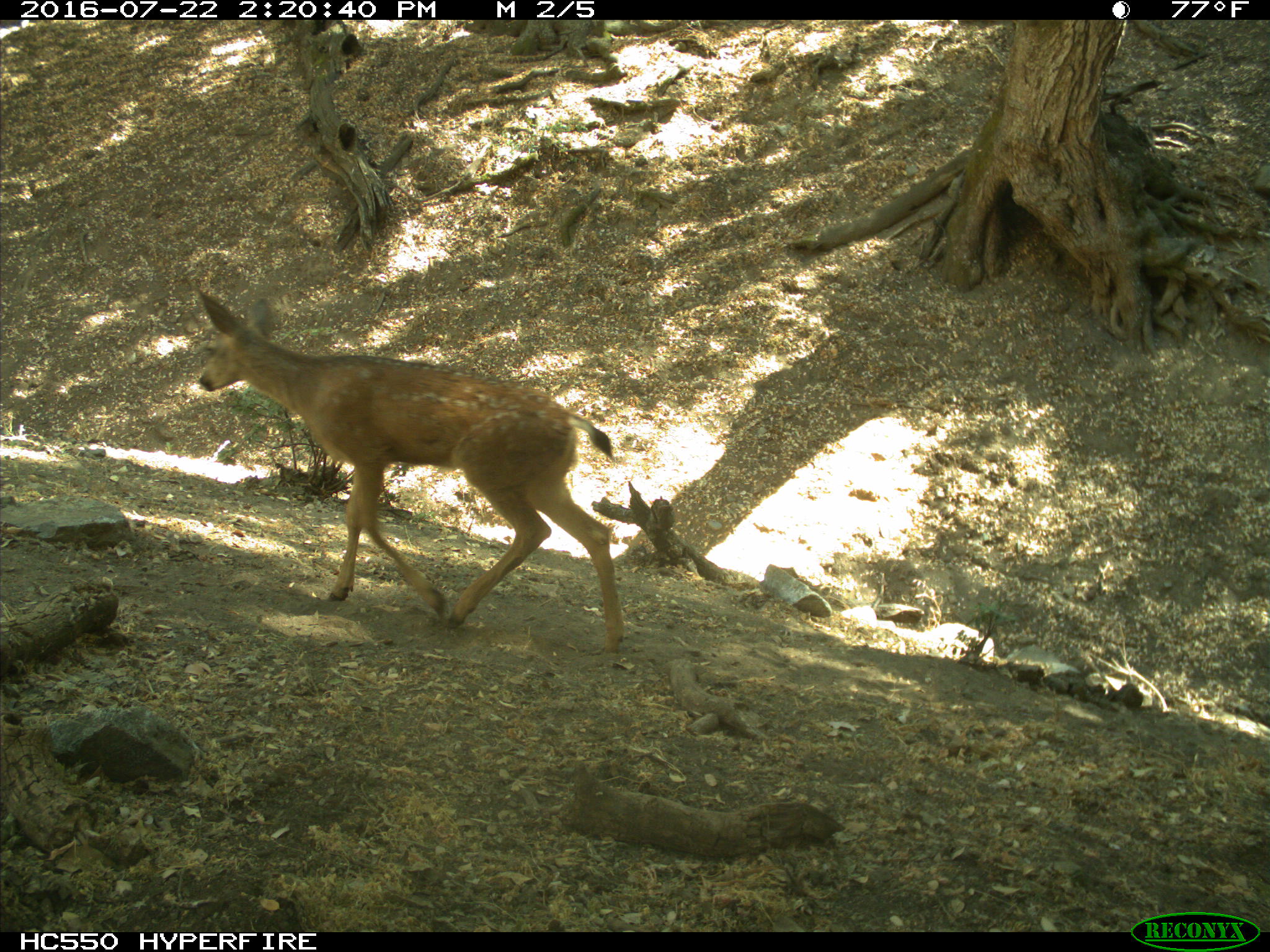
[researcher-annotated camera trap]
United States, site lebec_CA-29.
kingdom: Animalia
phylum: Chordata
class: Mammalia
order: Artiodactyla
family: Cervidae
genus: Odocoileus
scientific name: Odocoileus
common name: deer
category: unidentified deer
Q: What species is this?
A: Unidentified deer (deer) (Odocoileus).